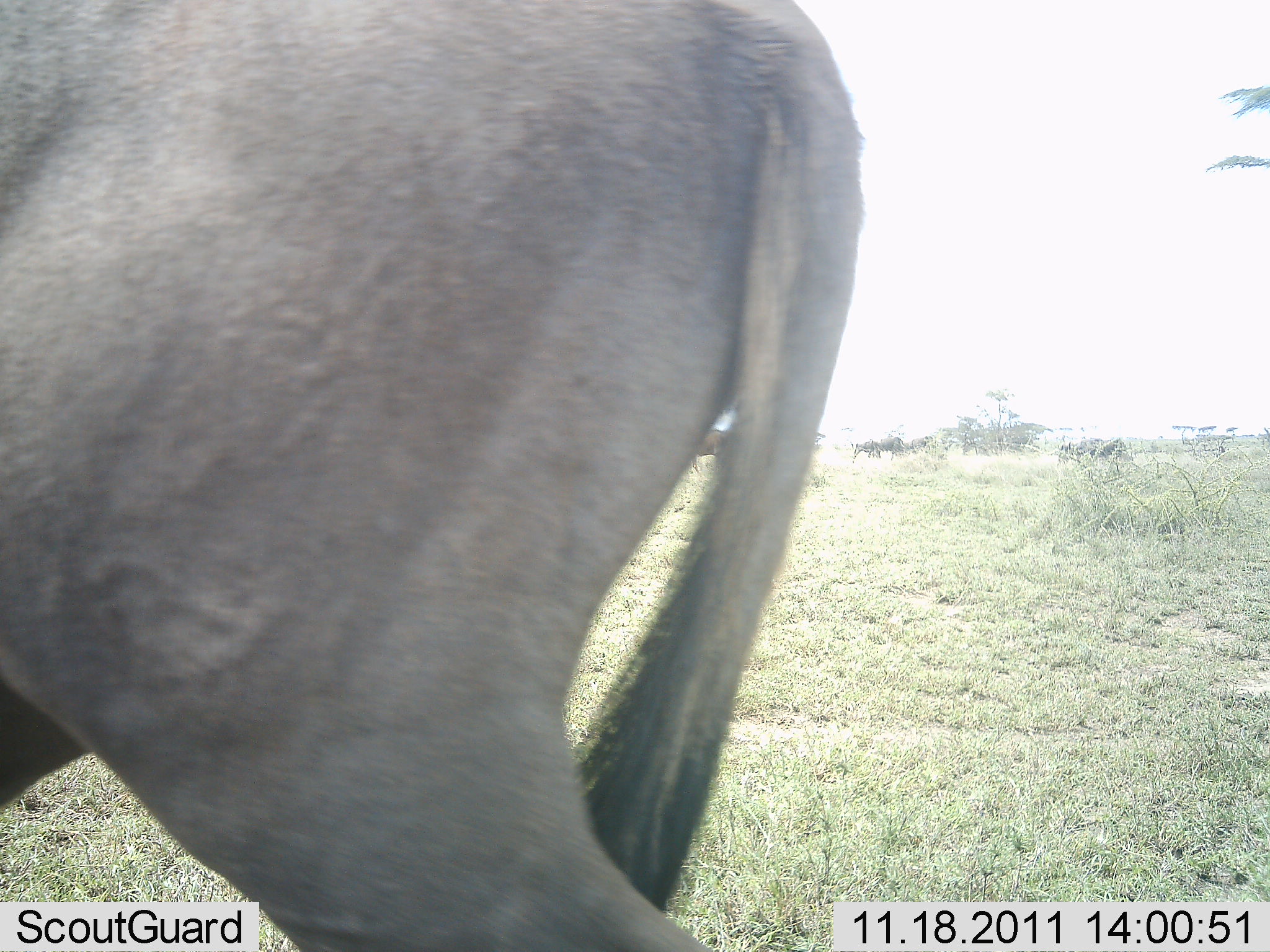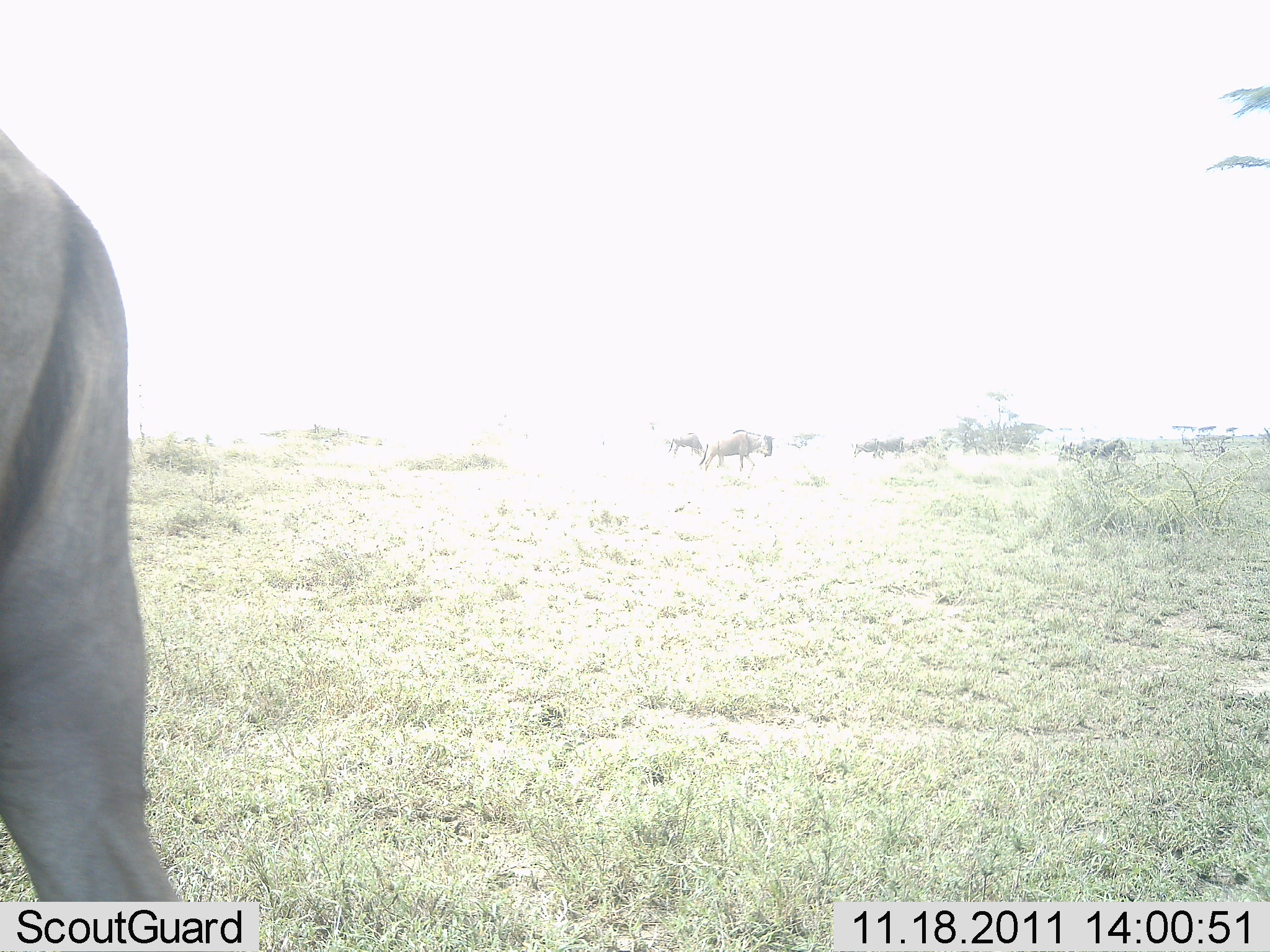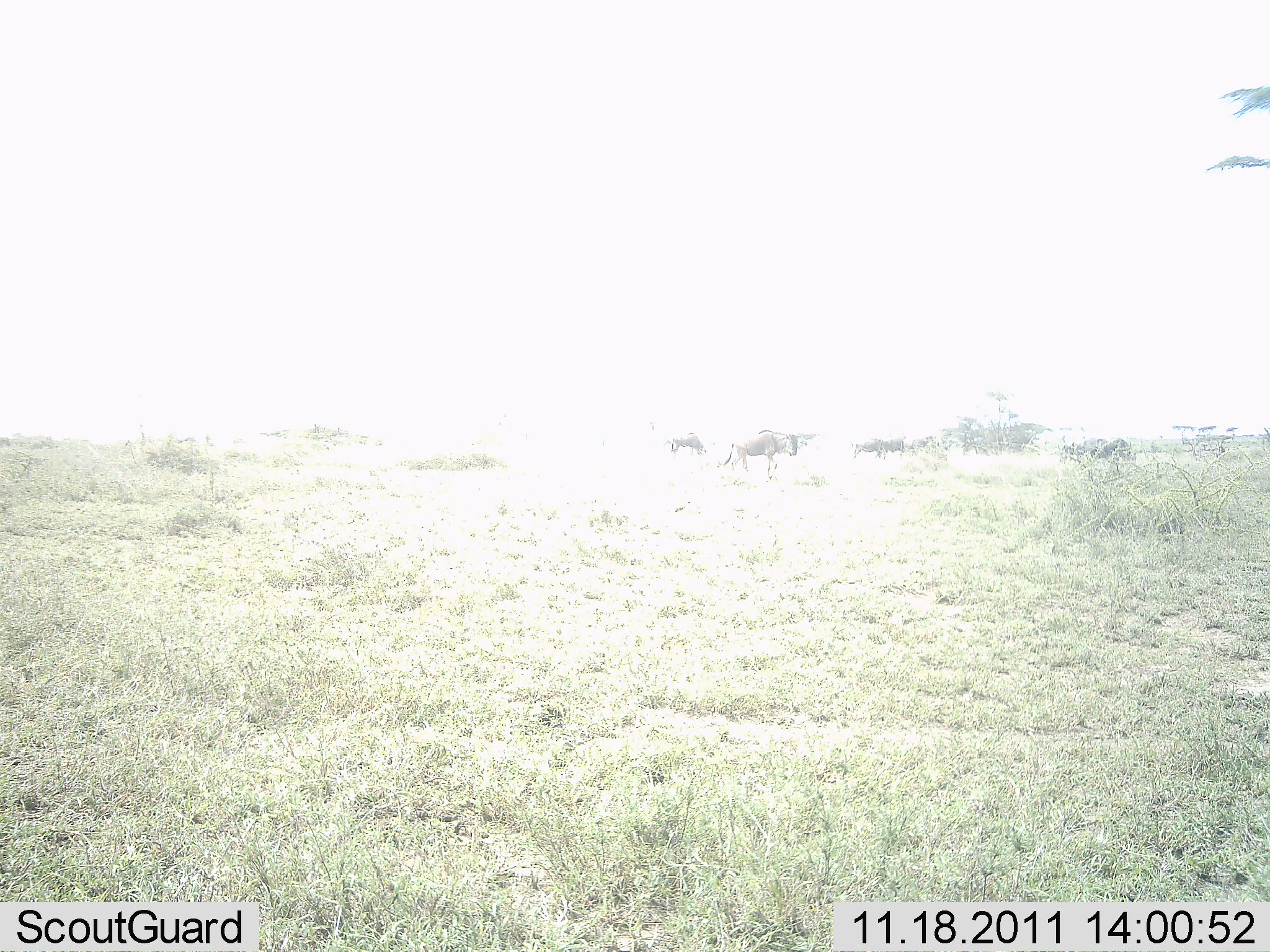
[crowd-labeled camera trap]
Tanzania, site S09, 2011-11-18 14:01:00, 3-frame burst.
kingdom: Animalia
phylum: Chordata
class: Mammalia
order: Artiodactyla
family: Bovidae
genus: Connochaetes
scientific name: Connochaetes taurinus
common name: blue wildebeest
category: wildebeest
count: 3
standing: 21%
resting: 0%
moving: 79%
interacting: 0%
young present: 0%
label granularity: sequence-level